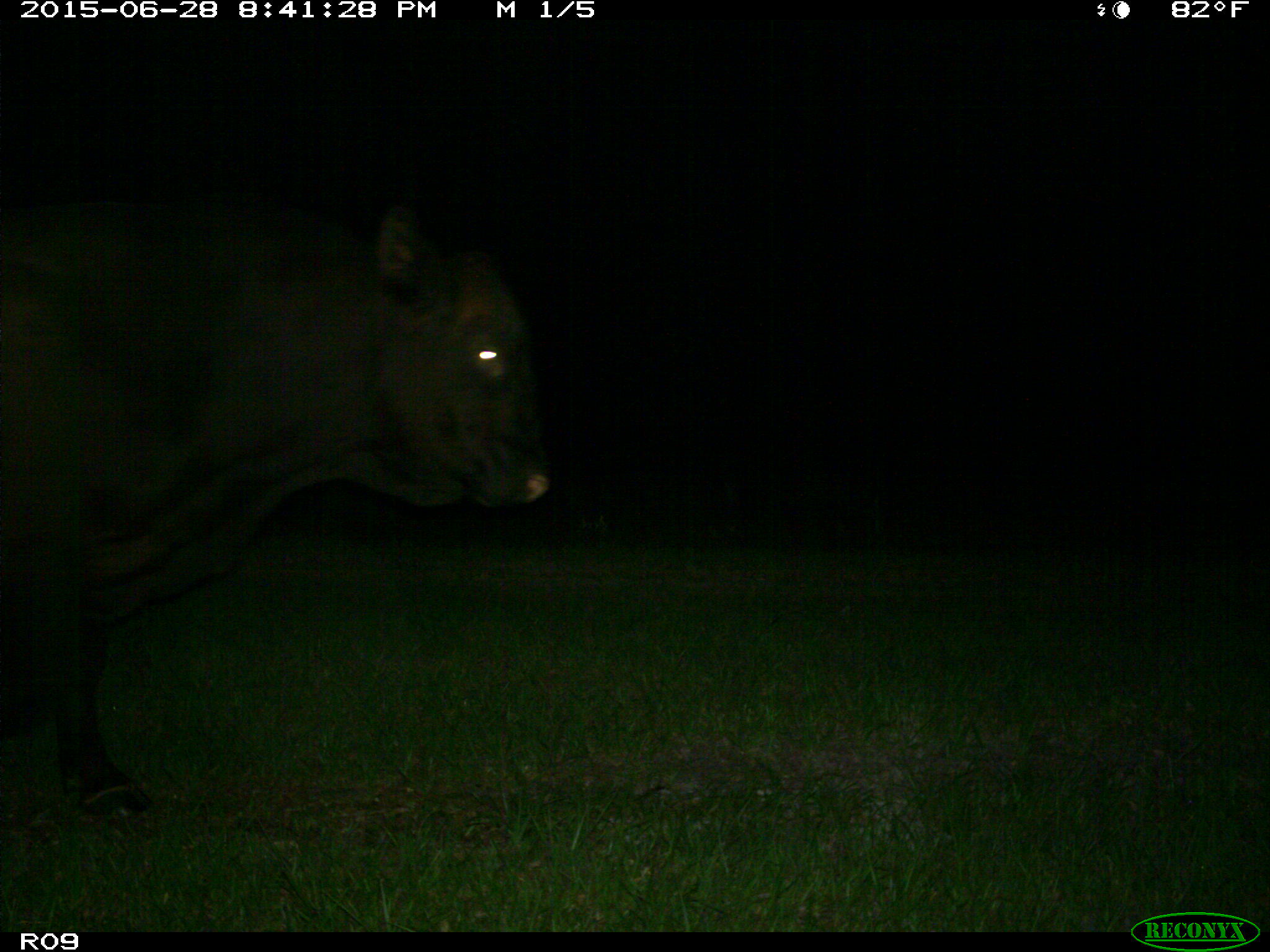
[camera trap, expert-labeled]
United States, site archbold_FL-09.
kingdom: Animalia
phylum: Chordata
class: Mammalia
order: Artiodactyla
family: Bovidae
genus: Bos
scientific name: Bos taurus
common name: domestic cow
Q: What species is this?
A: Bos taurus (domestic cow).